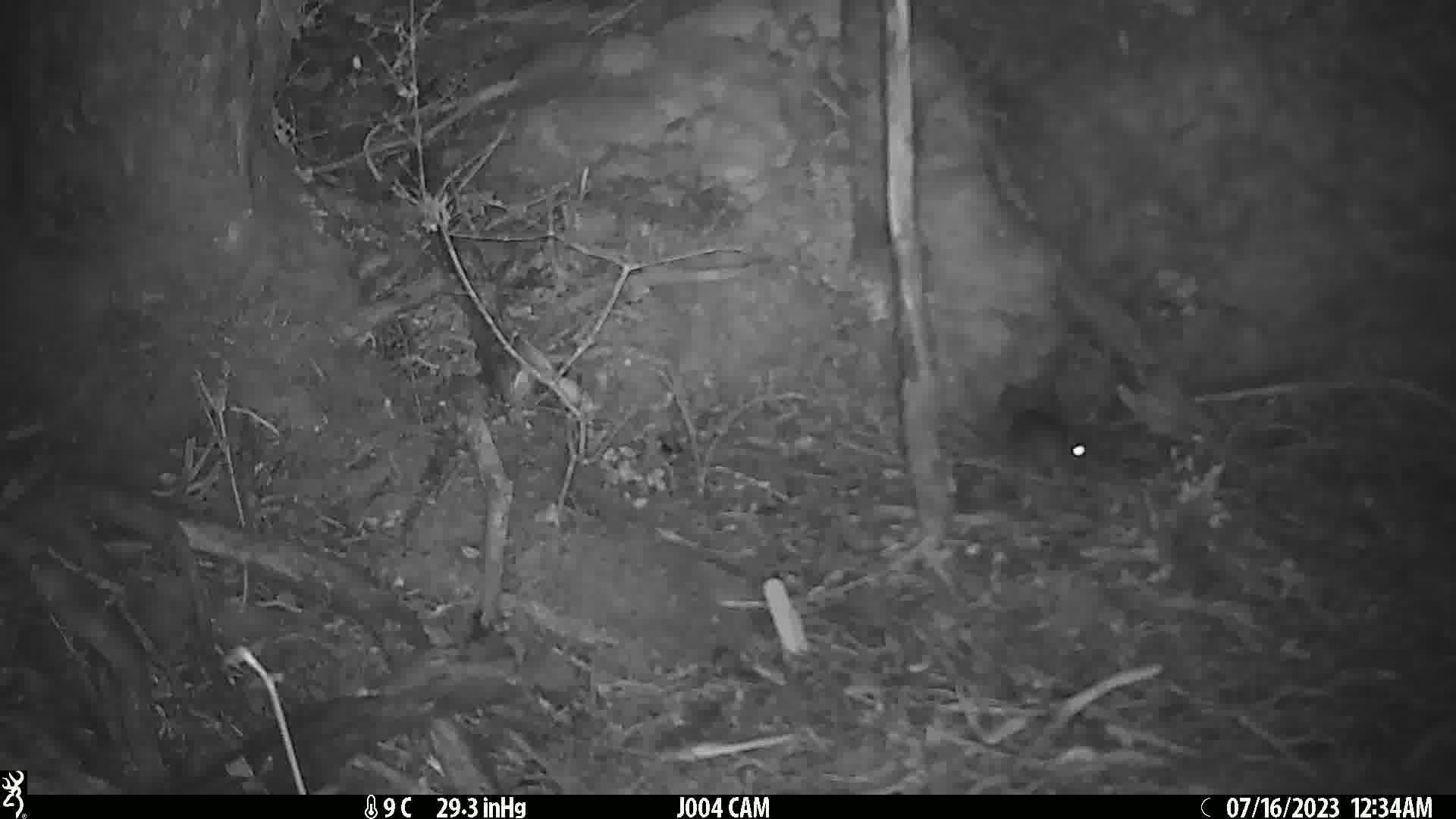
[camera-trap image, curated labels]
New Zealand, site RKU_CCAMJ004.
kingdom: Animalia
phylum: Chordata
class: Mammalia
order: Rodentia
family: Muridae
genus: Rattus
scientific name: Rattus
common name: rat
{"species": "rat (Rattus)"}